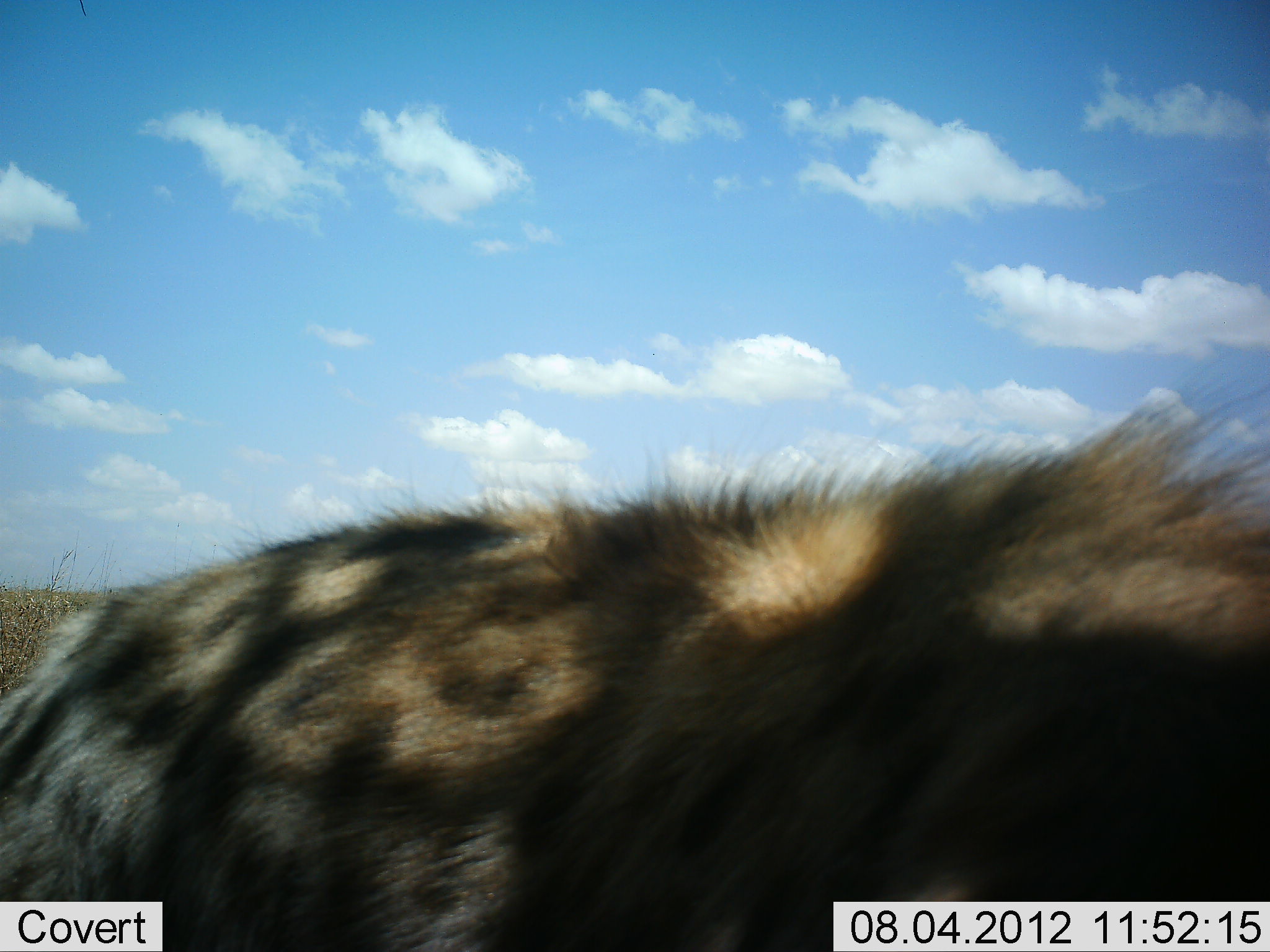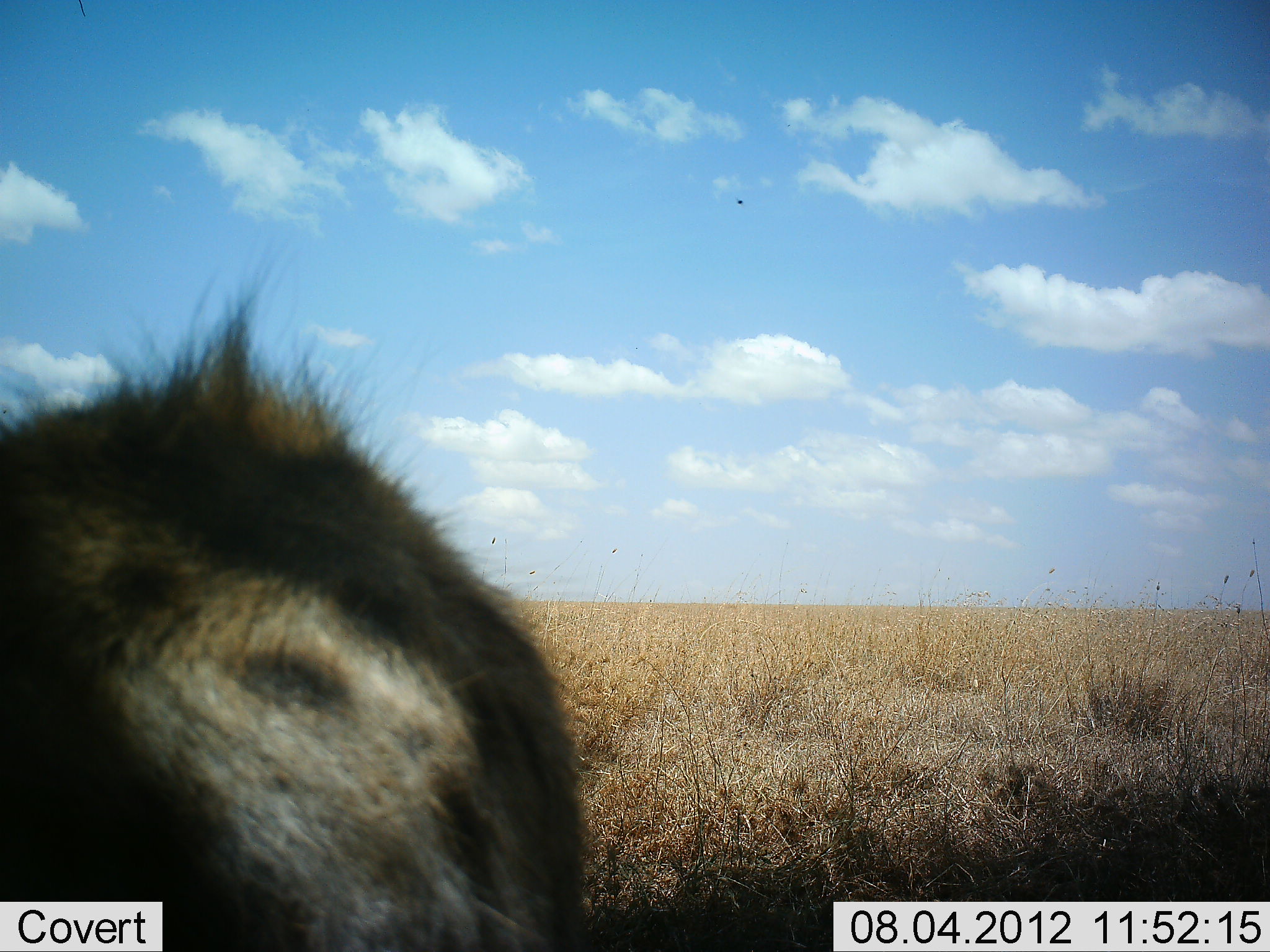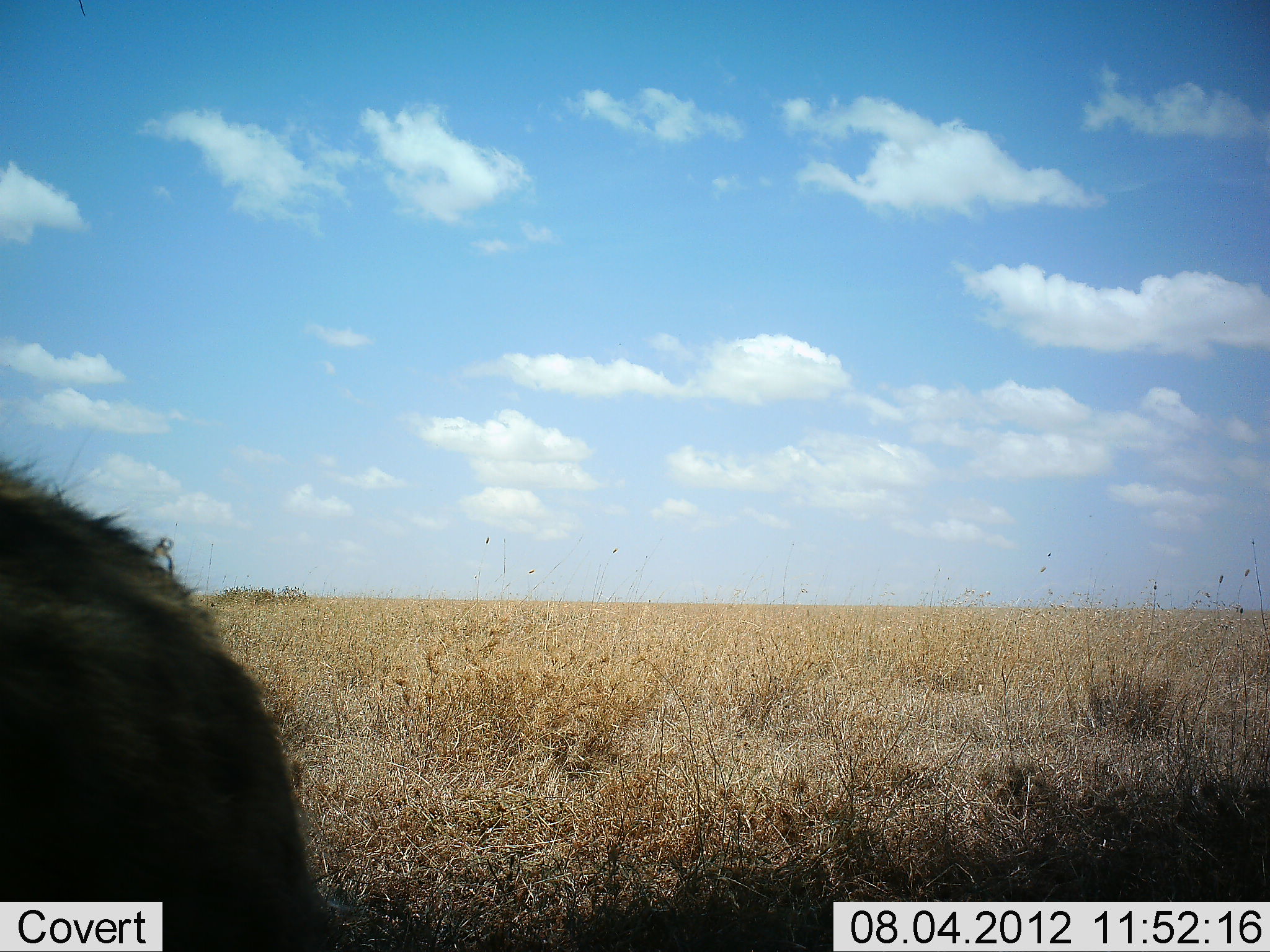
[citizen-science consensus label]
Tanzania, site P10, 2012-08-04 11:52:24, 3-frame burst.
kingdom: Animalia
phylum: Chordata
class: Mammalia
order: Carnivora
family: Hyaenidae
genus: Crocuta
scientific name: Crocuta crocuta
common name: spotted hyena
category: hyenaspotted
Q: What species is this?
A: Hyenaspotted (spotted hyena) (Crocuta crocuta).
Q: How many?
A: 1.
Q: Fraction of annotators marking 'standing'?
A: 0%.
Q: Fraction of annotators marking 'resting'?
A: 0%.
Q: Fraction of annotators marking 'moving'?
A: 100%.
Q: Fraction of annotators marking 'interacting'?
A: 0%.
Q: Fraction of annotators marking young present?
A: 0%.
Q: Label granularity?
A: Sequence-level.